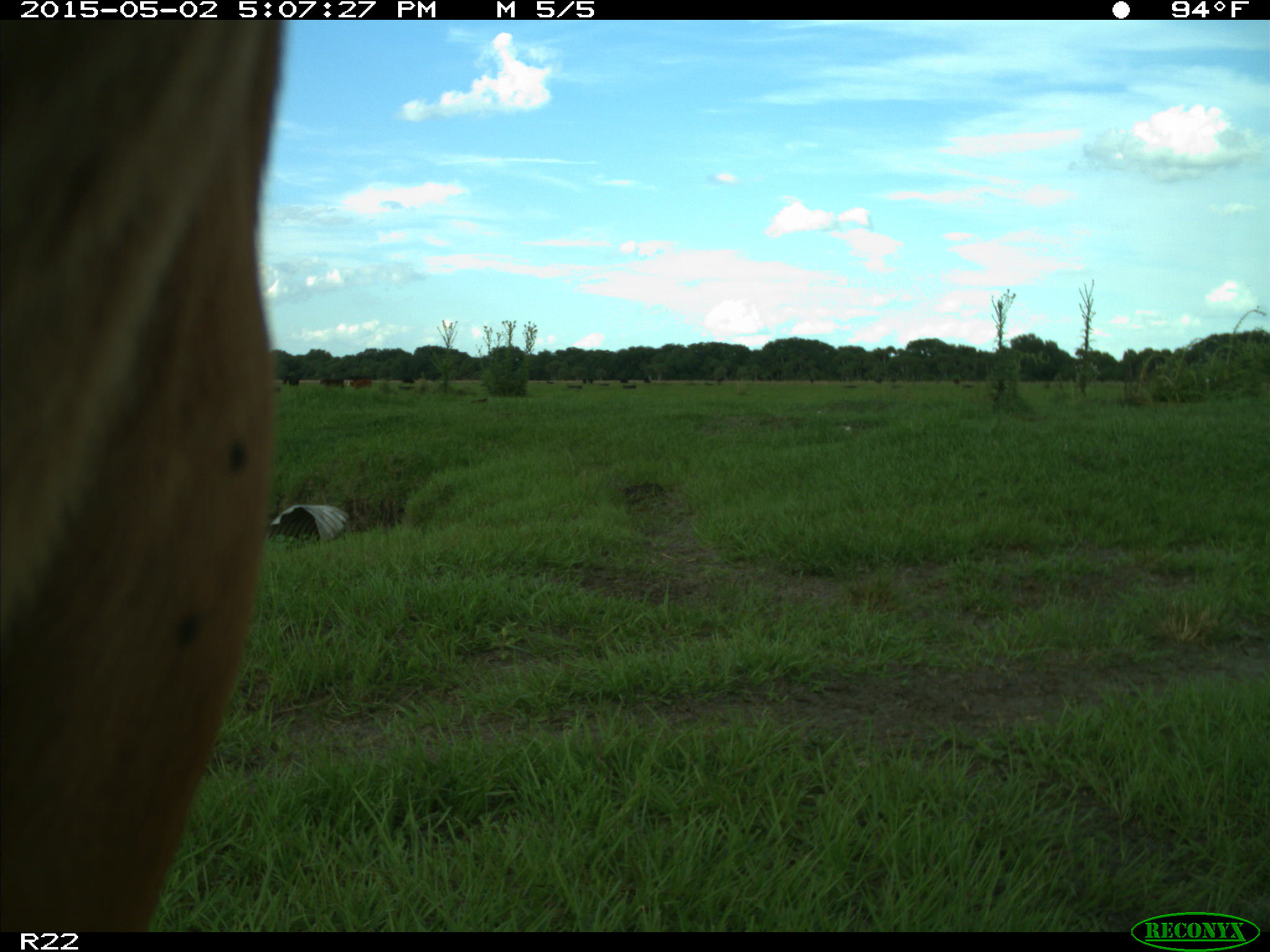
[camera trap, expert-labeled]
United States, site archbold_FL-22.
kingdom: Animalia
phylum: Chordata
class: Mammalia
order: Artiodactyla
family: Bovidae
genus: Bos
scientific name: Bos taurus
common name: domestic cow